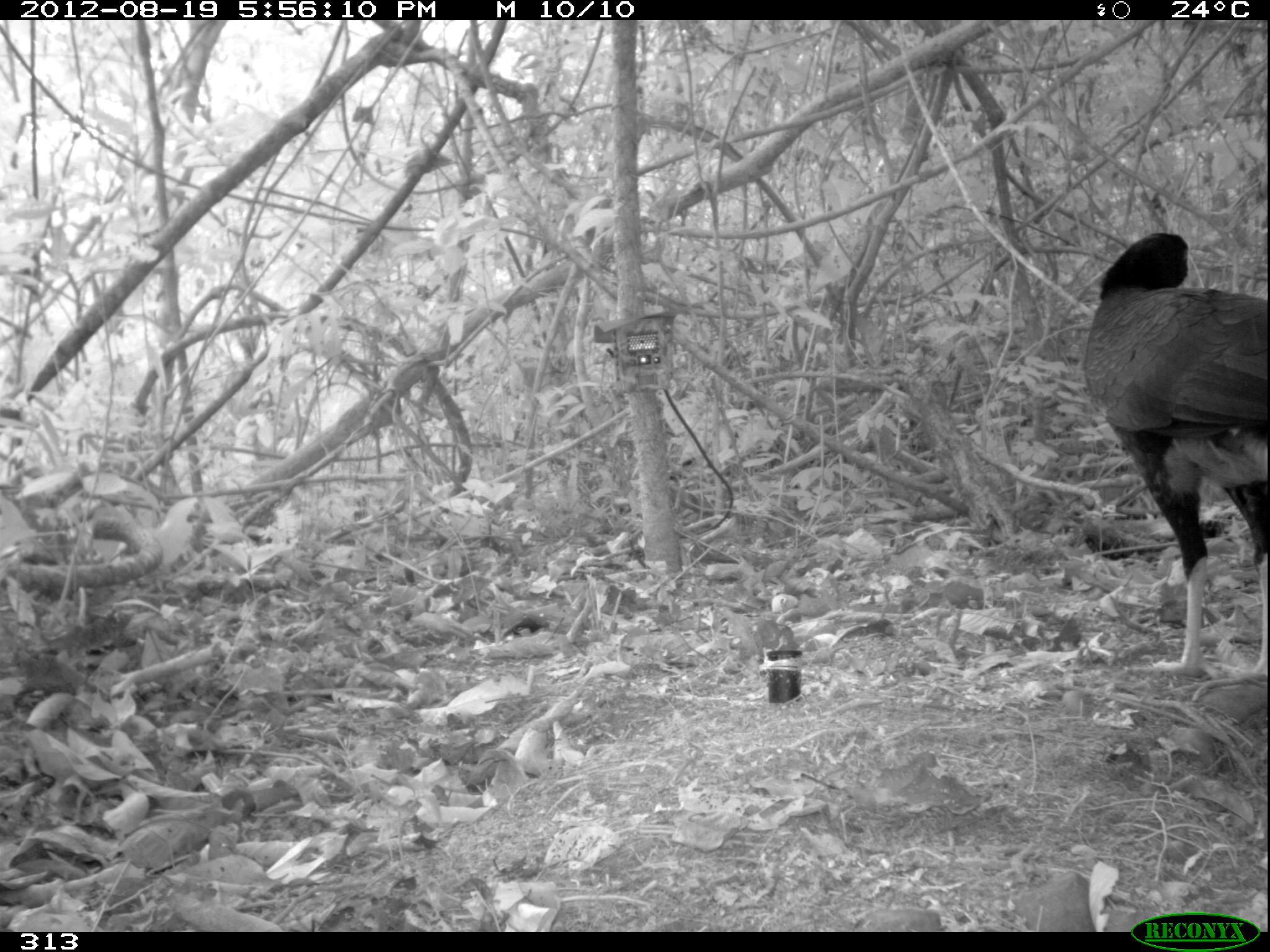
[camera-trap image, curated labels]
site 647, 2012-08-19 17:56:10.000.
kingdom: Animalia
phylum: Chordata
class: Aves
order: Galliformes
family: Cracidae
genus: Mitu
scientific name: Mitu tuberosum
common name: razor-billed curassow